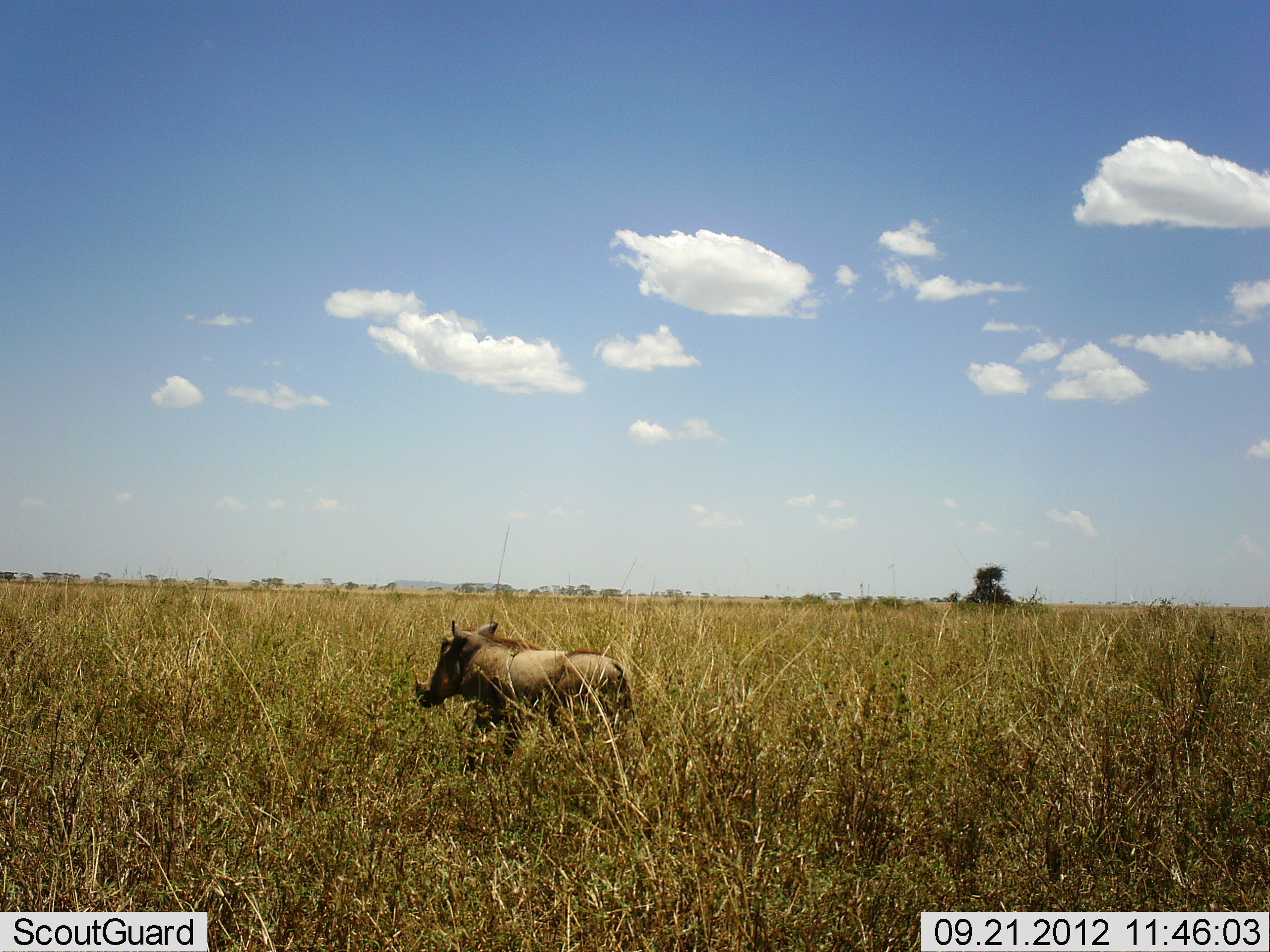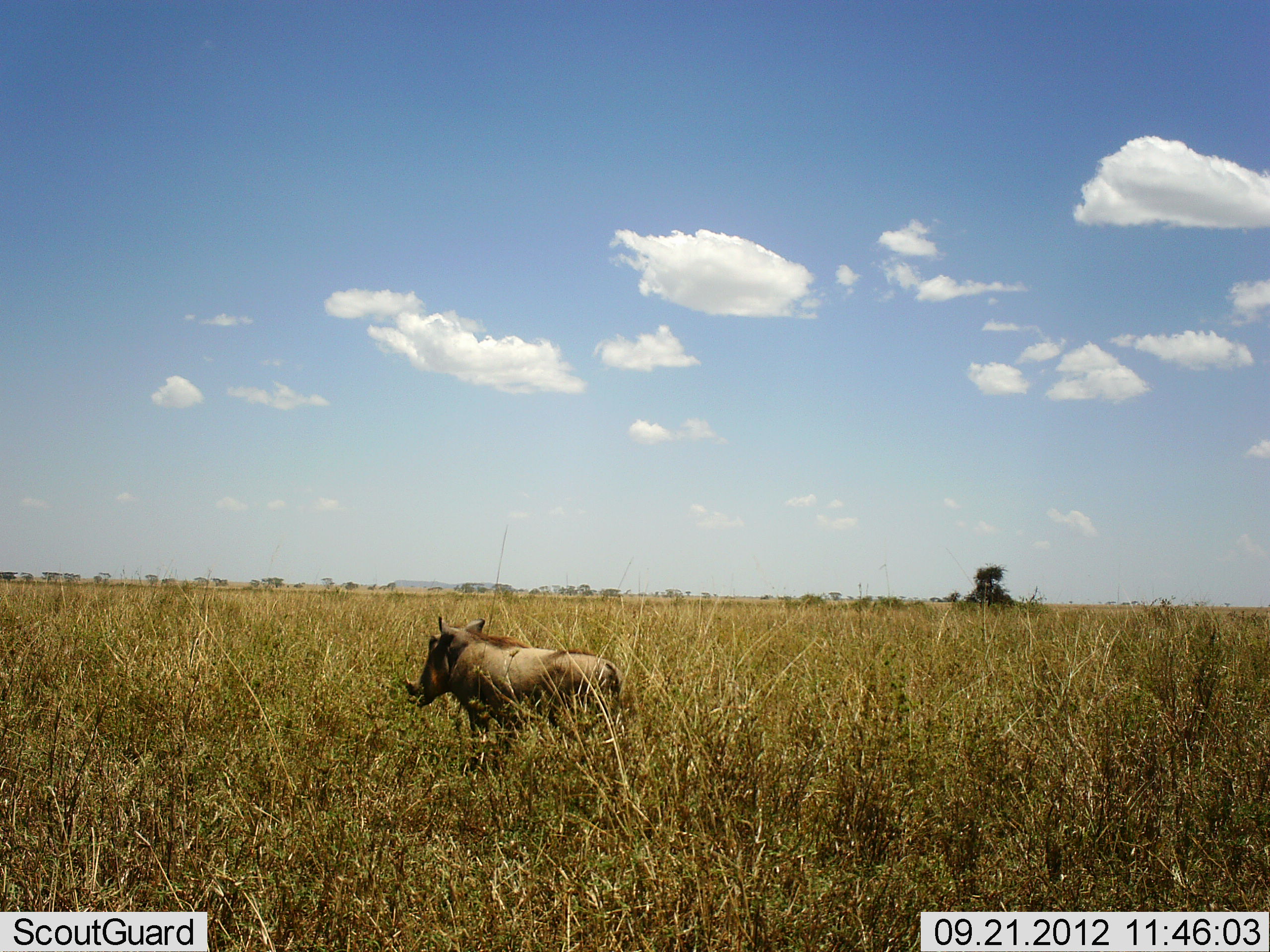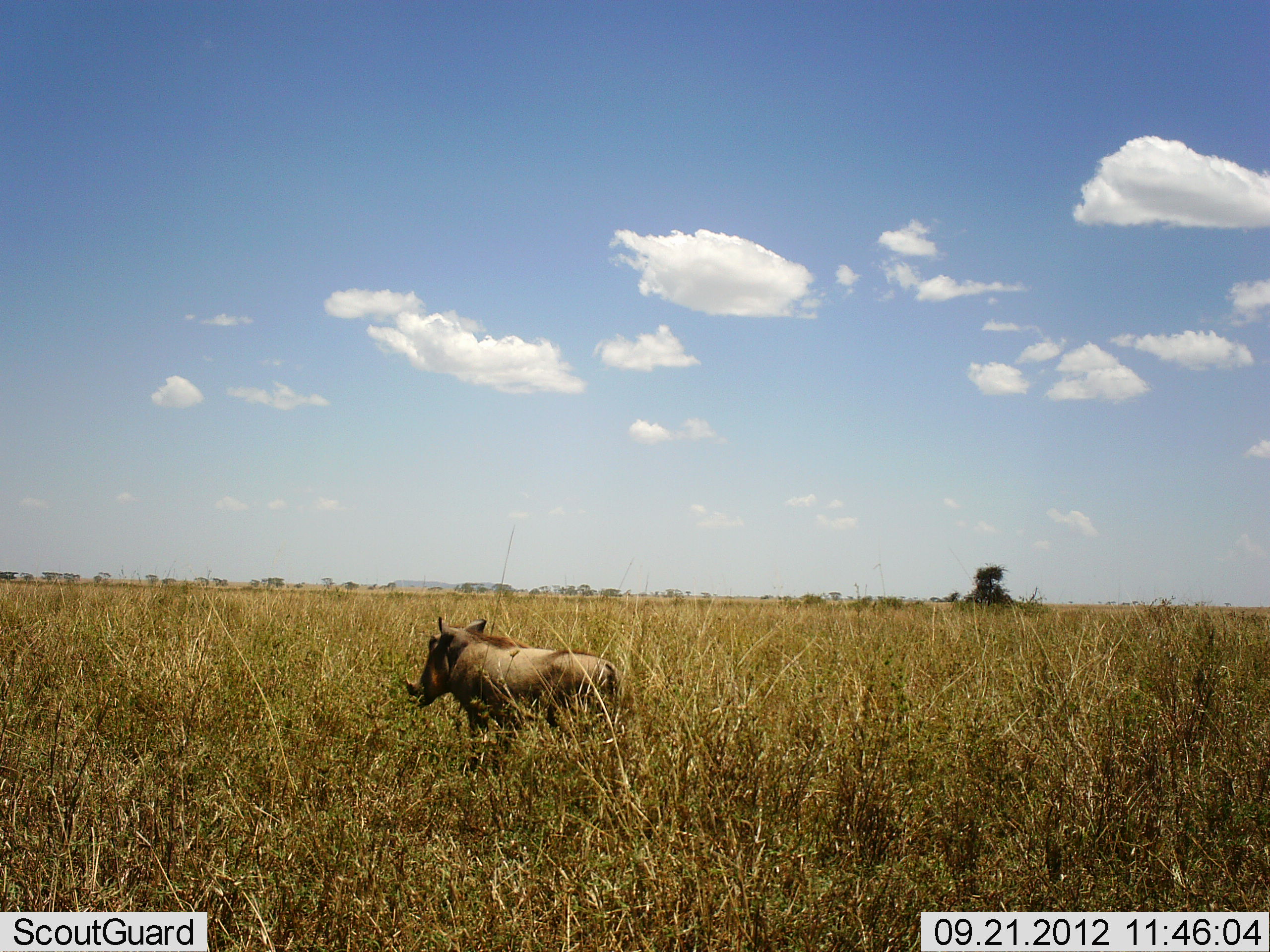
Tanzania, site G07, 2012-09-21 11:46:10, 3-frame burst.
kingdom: Animalia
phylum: Chordata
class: Mammalia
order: Artiodactyla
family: Suidae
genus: Phacochoerus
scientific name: Phacochoerus africanus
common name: warthog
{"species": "warthog (Phacochoerus africanus)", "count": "1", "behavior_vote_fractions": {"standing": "70%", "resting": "0%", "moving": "30%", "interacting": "0%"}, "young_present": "0%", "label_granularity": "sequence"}